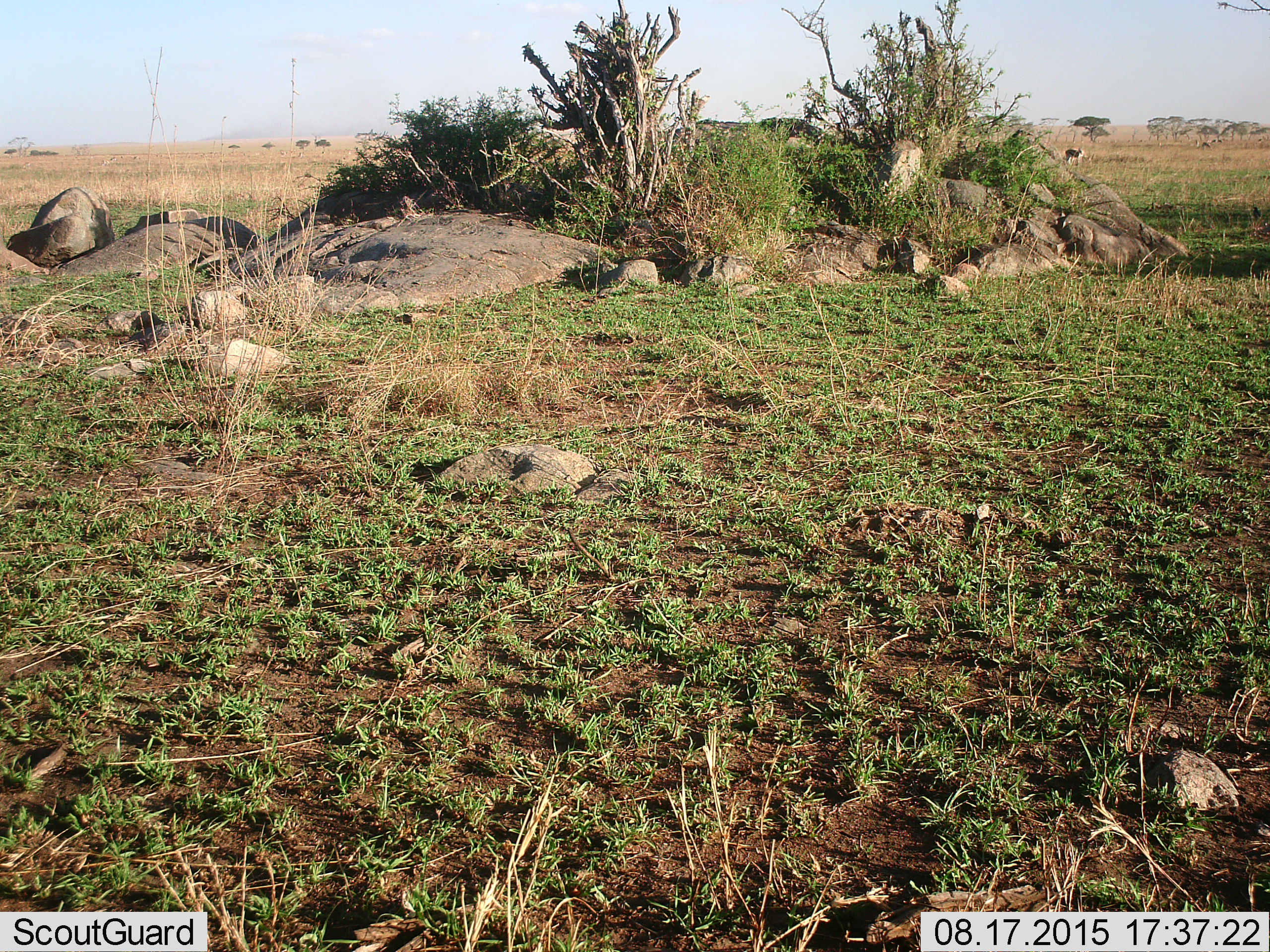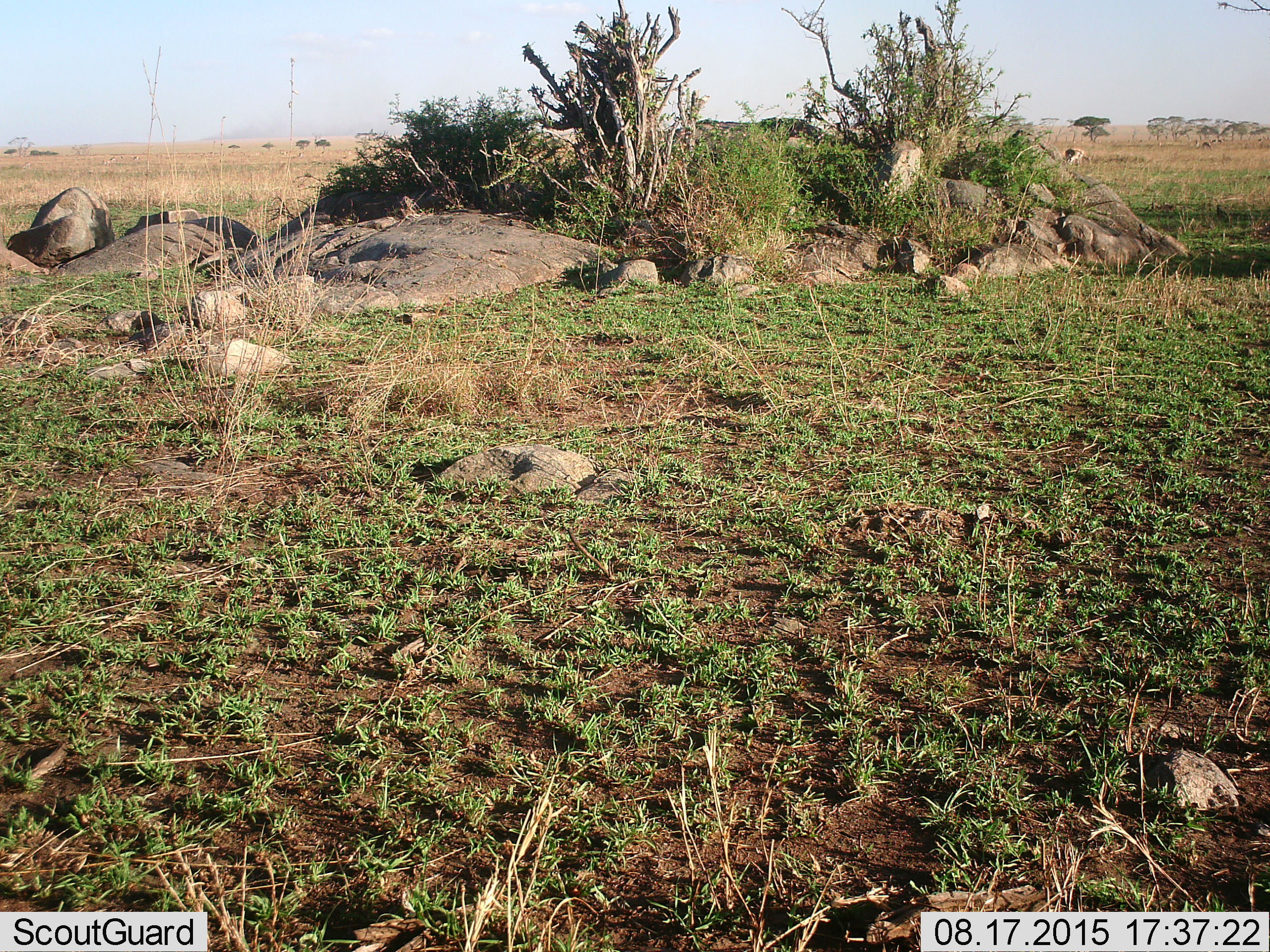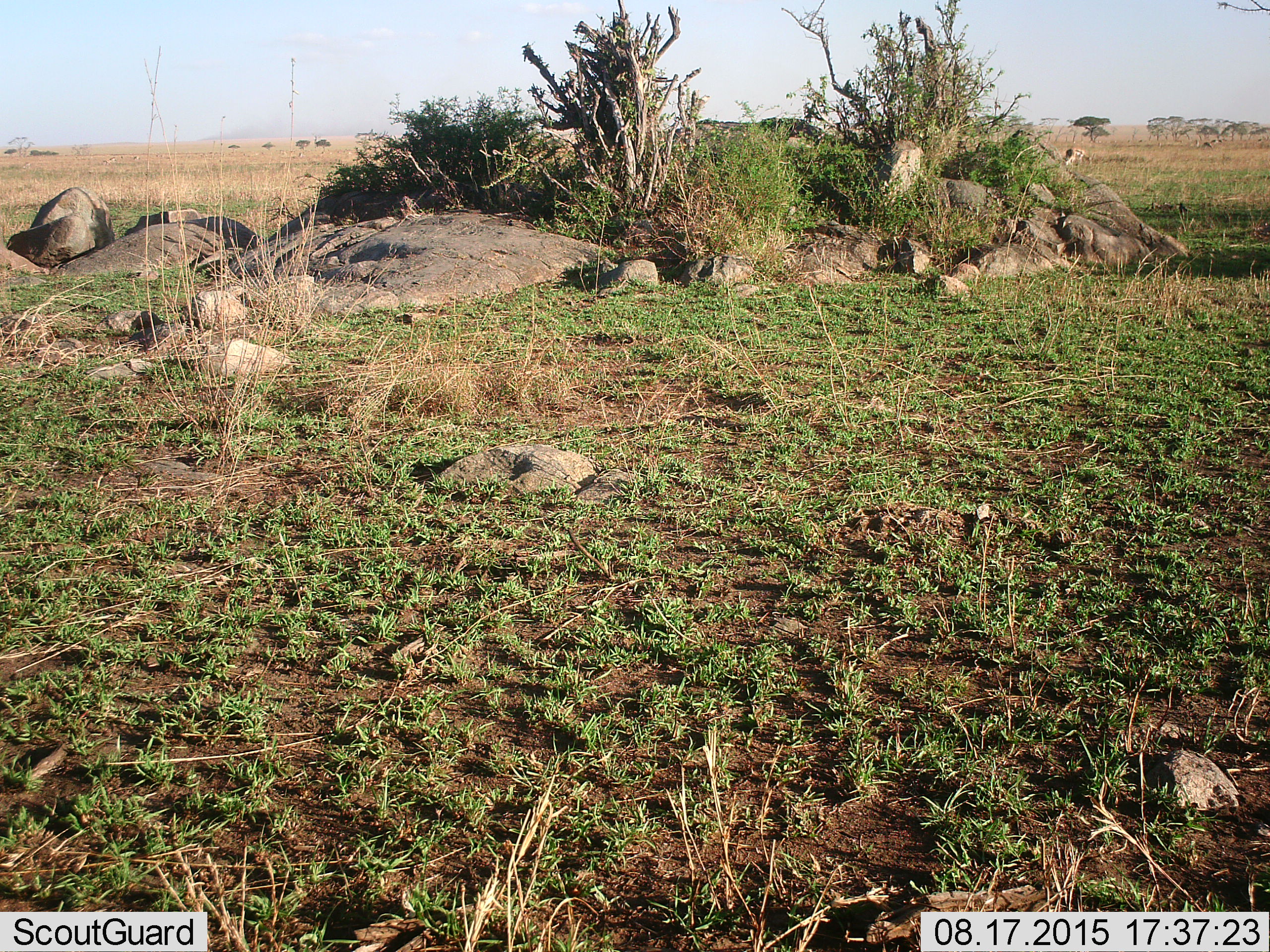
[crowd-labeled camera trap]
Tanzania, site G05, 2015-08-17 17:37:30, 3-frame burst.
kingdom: Animalia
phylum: Chordata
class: Aves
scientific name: Aves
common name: bird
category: otherbird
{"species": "otherbird (bird) (Aves)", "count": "1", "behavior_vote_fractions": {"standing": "17%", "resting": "0%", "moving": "100%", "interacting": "0%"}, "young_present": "0%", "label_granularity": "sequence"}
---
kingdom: Animalia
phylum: Chordata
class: Mammalia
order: Artiodactyla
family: Bovidae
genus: Eudorcas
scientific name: Eudorcas thomsonii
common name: thomson's gazelle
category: gazellethomsons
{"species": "gazellethomsons (thomson's gazelle) (Eudorcas thomsonii)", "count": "5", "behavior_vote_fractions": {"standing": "69%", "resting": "0%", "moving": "31%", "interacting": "0%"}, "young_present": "0%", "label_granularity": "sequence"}